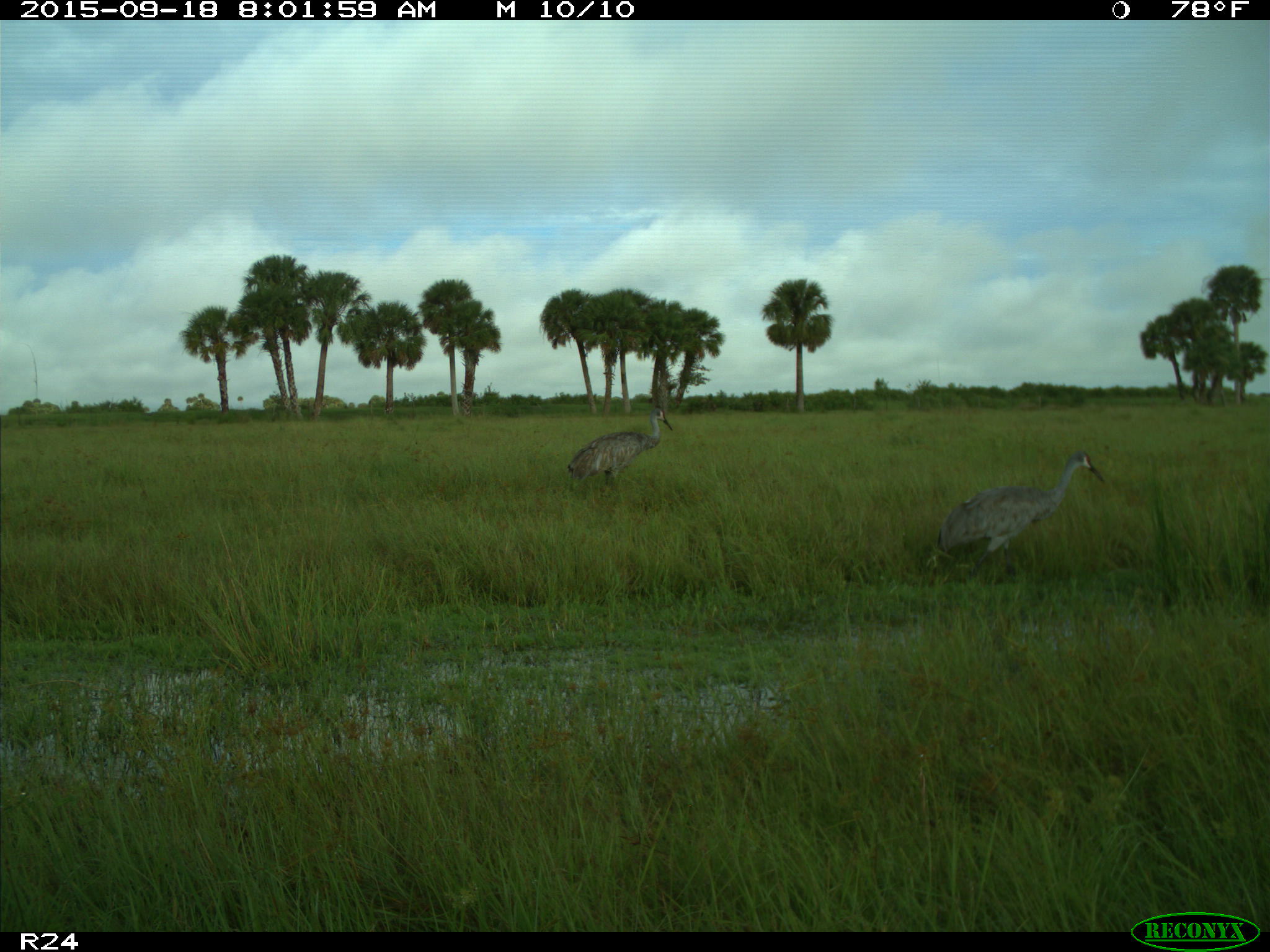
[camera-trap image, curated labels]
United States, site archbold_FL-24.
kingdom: Animalia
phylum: Chordata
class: Aves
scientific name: Aves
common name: birds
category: unidentified bird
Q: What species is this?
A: Unidentified bird (birds) (Aves).